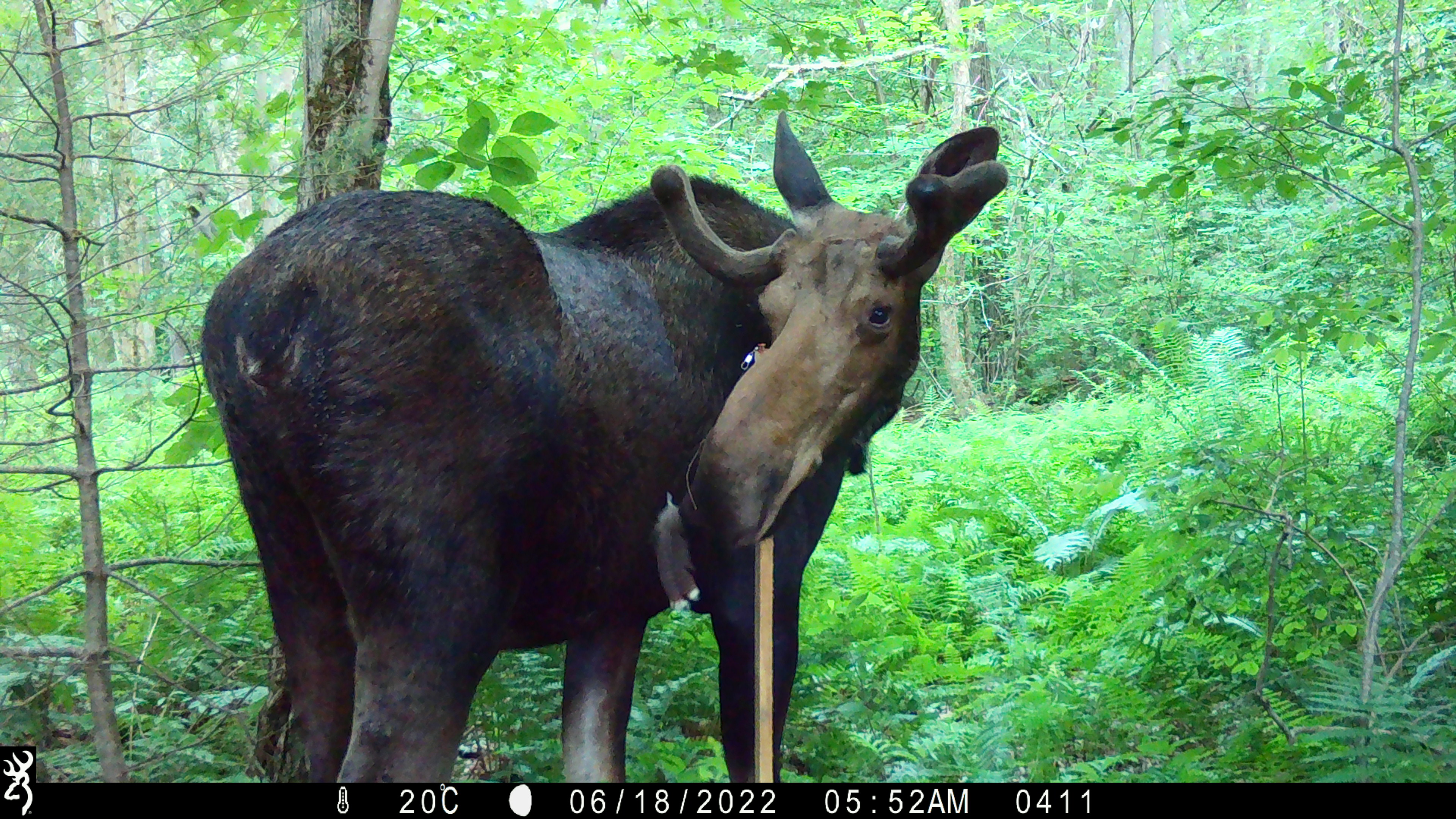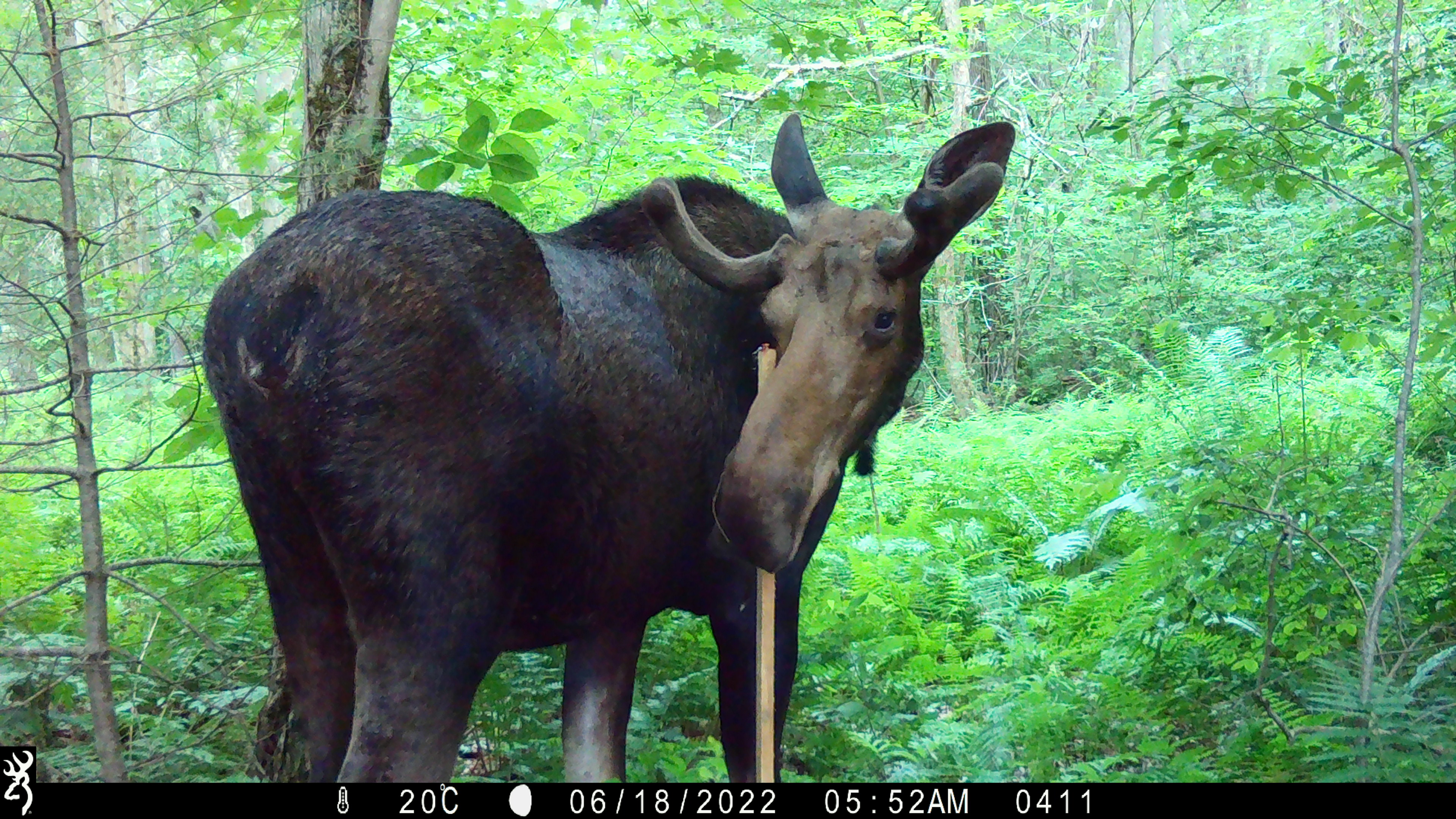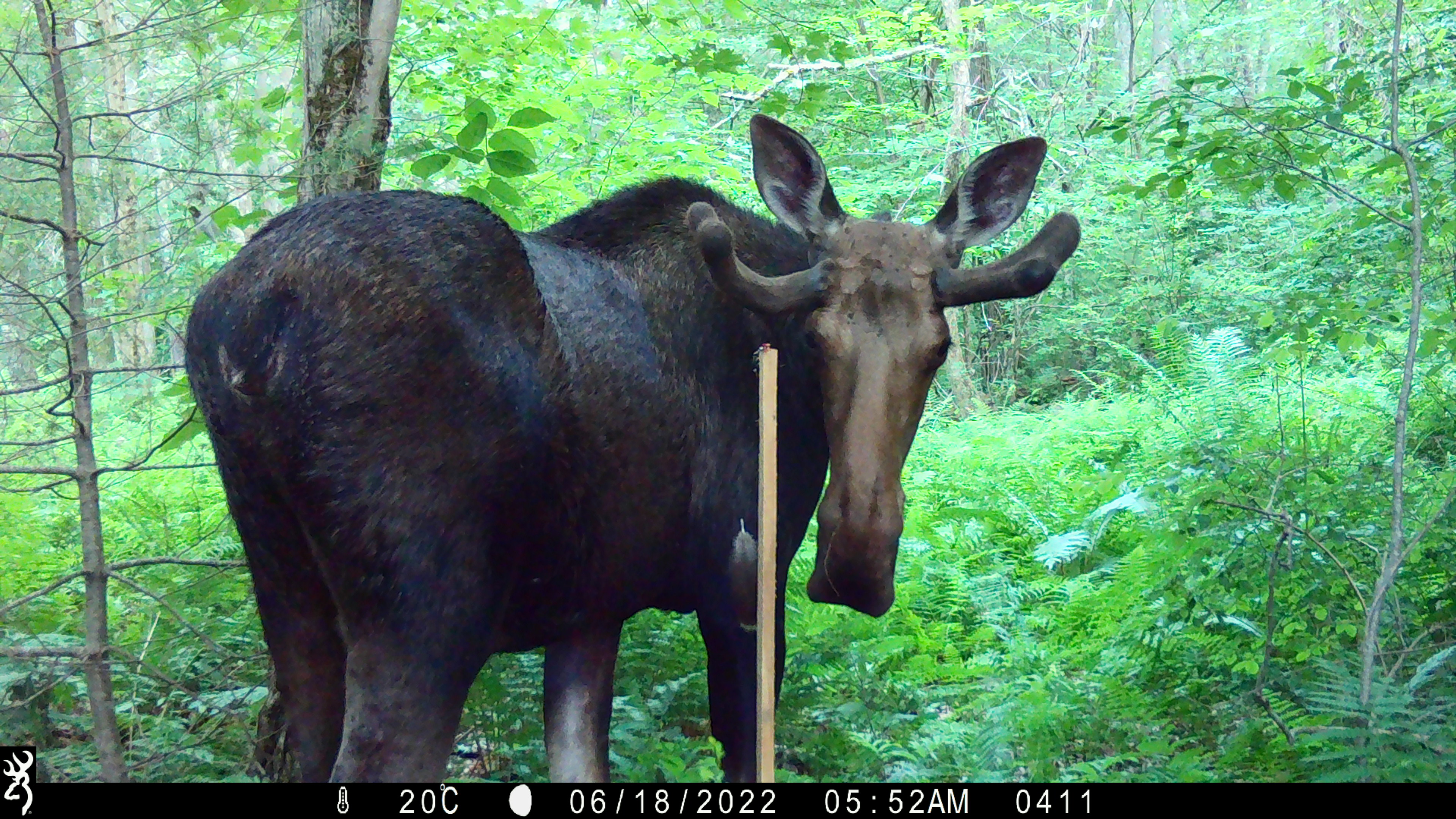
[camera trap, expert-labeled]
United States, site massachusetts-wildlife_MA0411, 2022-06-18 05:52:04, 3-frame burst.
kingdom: Animalia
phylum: Chordata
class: Mammalia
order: Artiodactyla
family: Cervidae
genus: Alces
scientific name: Alces alces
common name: moose